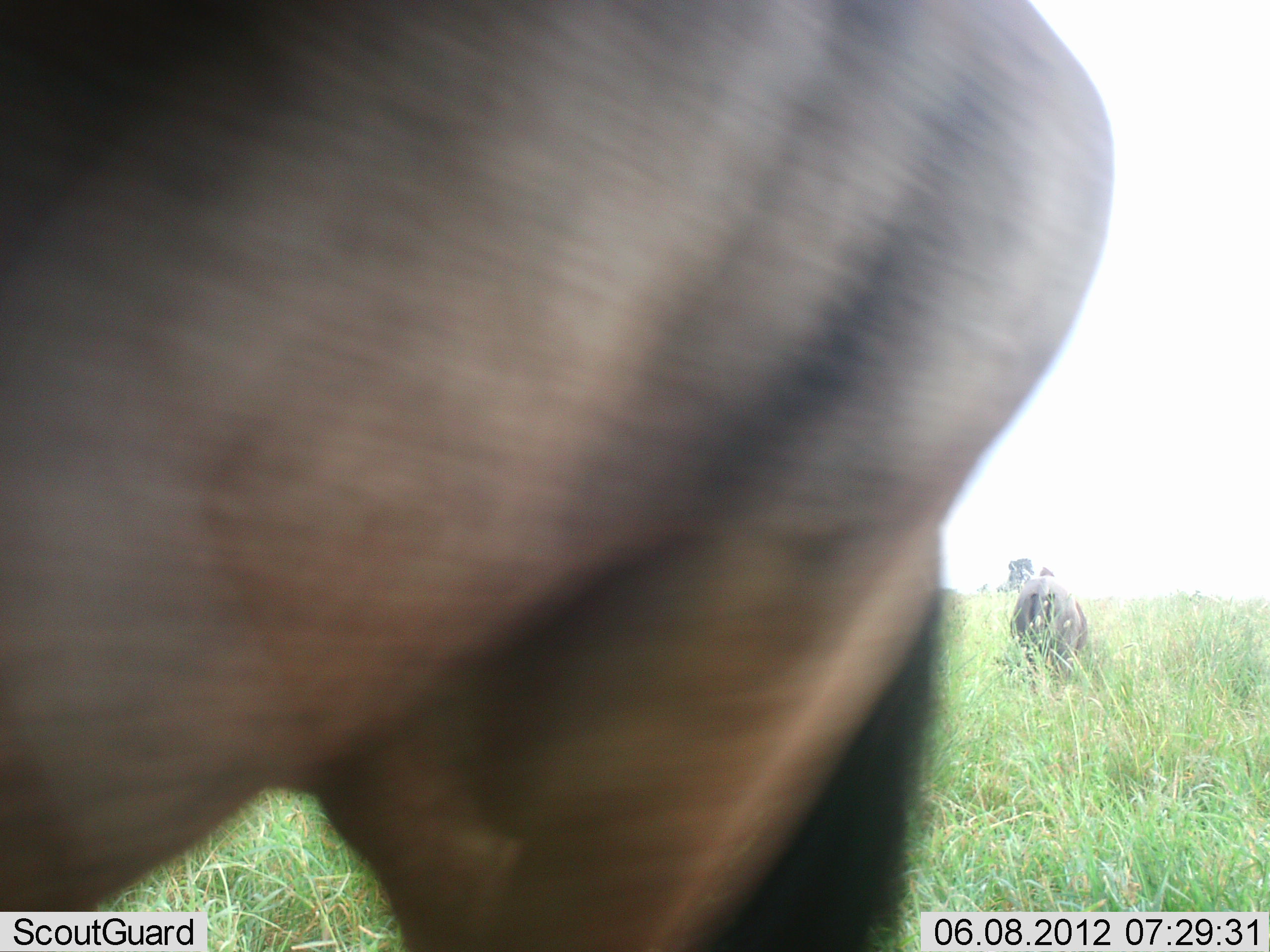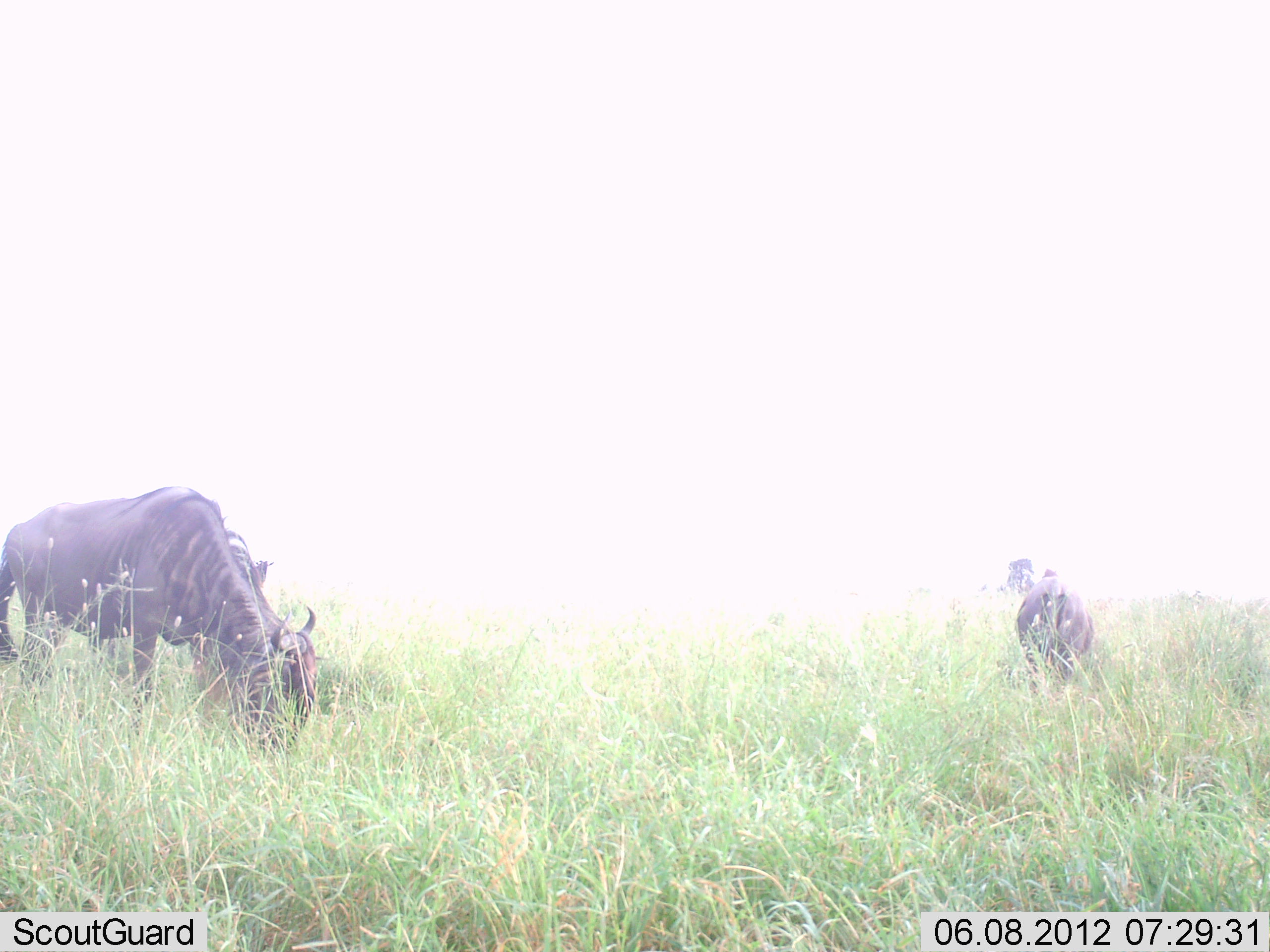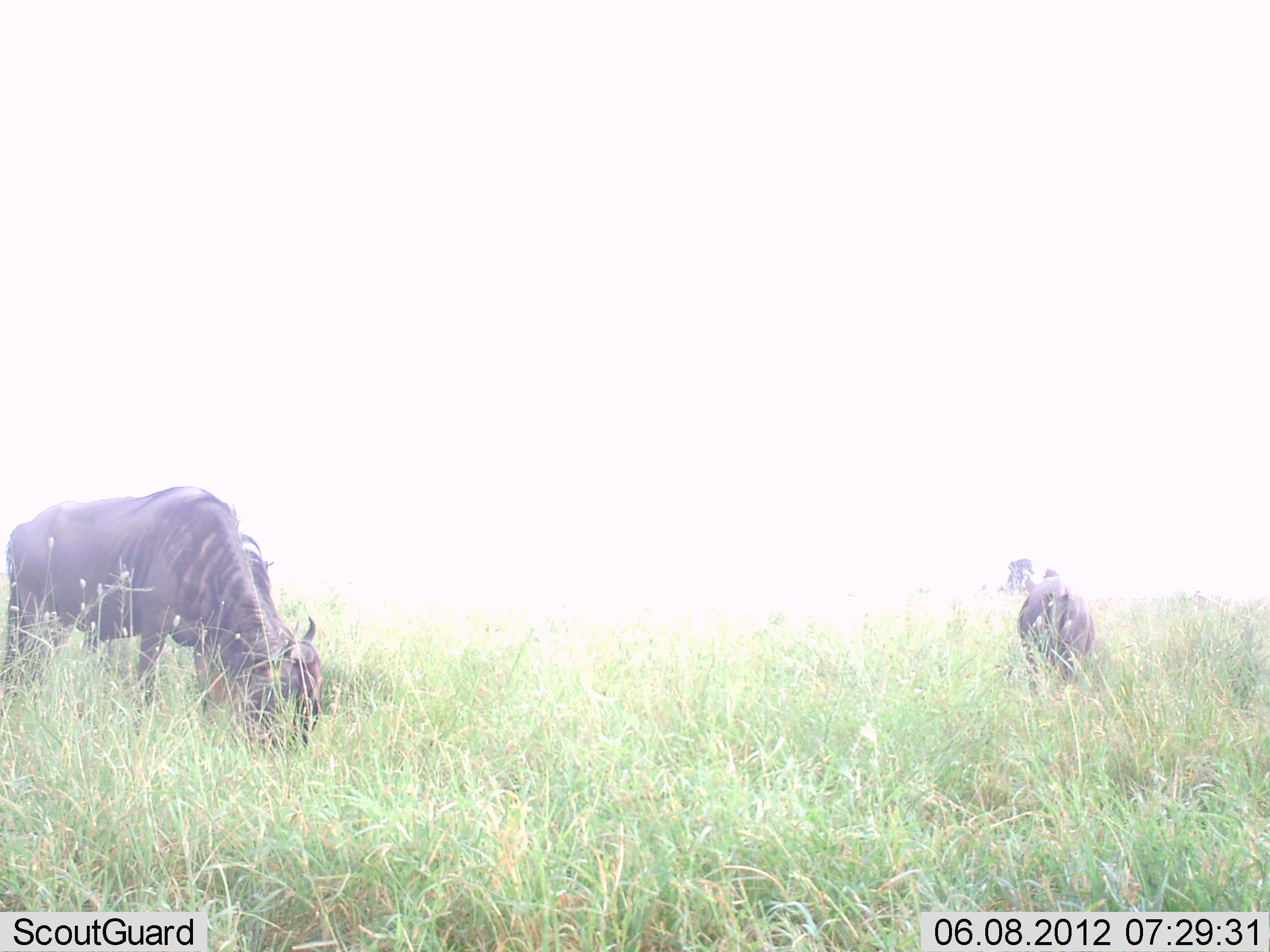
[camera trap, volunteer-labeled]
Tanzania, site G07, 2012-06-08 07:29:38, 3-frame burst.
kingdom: Animalia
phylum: Chordata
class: Mammalia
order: Artiodactyla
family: Bovidae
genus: Connochaetes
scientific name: Connochaetes taurinus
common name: blue wildebeest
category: wildebeest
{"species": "wildebeest (blue wildebeest) (Connochaetes taurinus)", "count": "3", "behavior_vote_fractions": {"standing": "30%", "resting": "0%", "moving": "40%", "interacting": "0%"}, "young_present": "0%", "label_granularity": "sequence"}